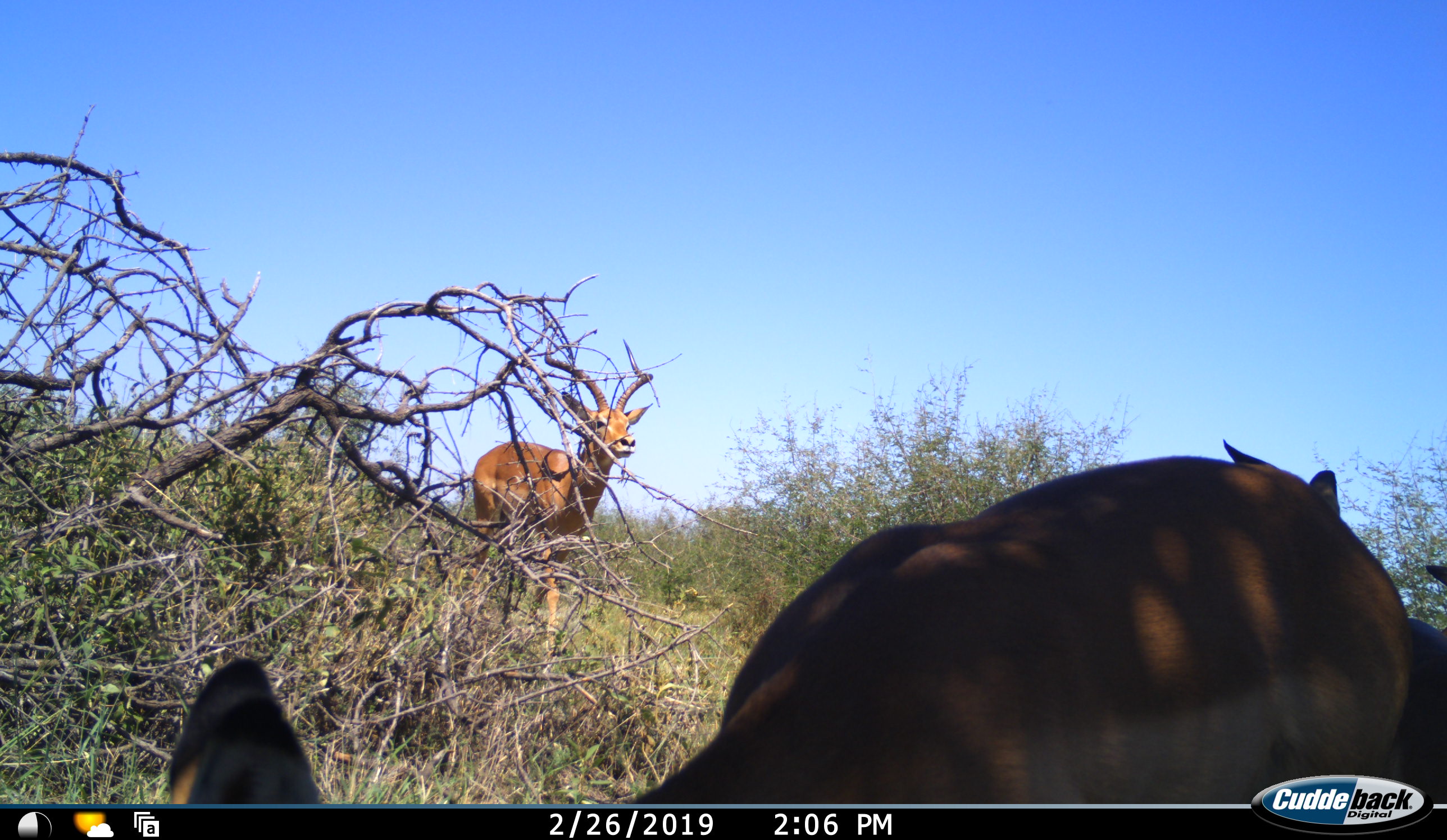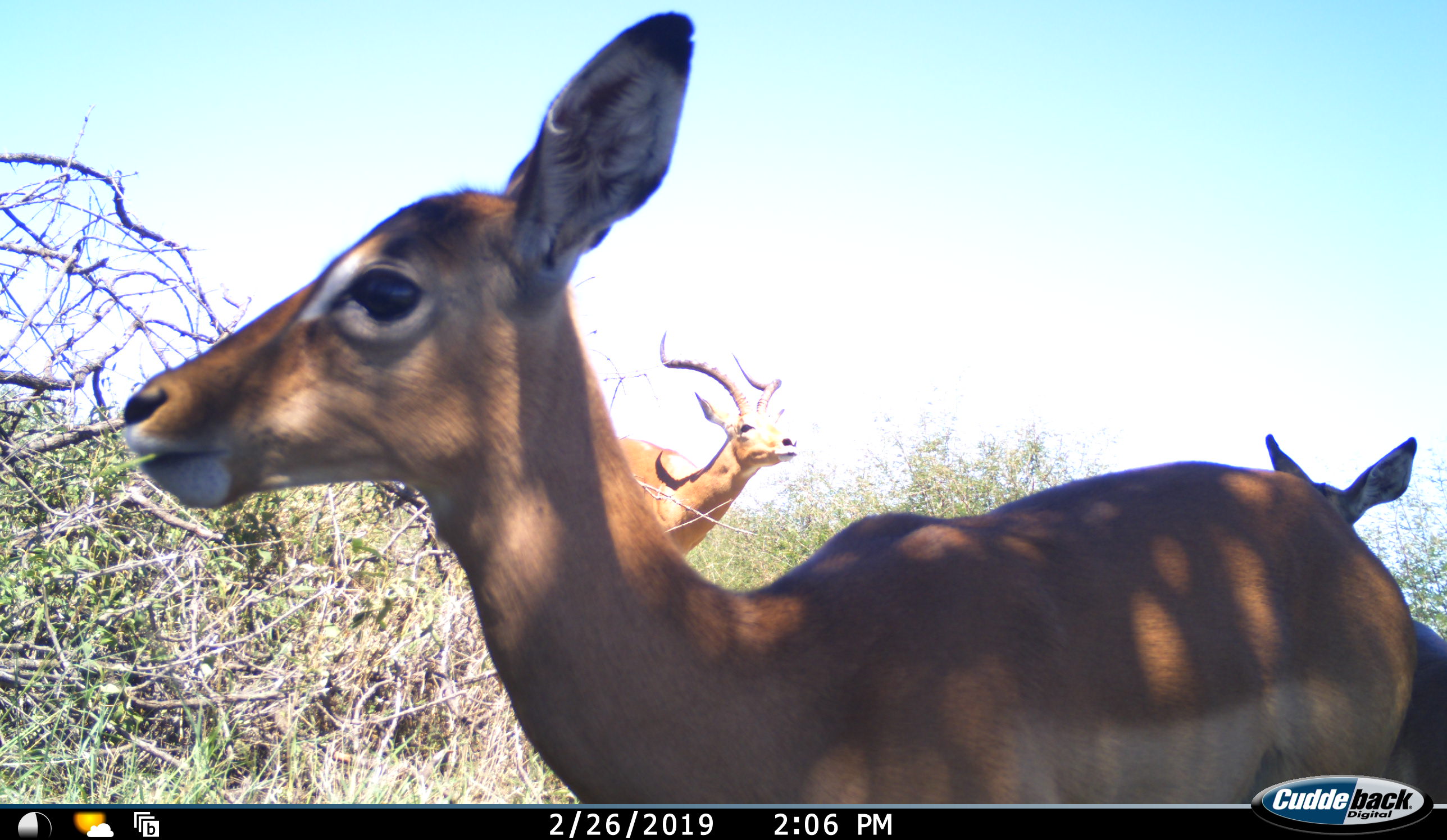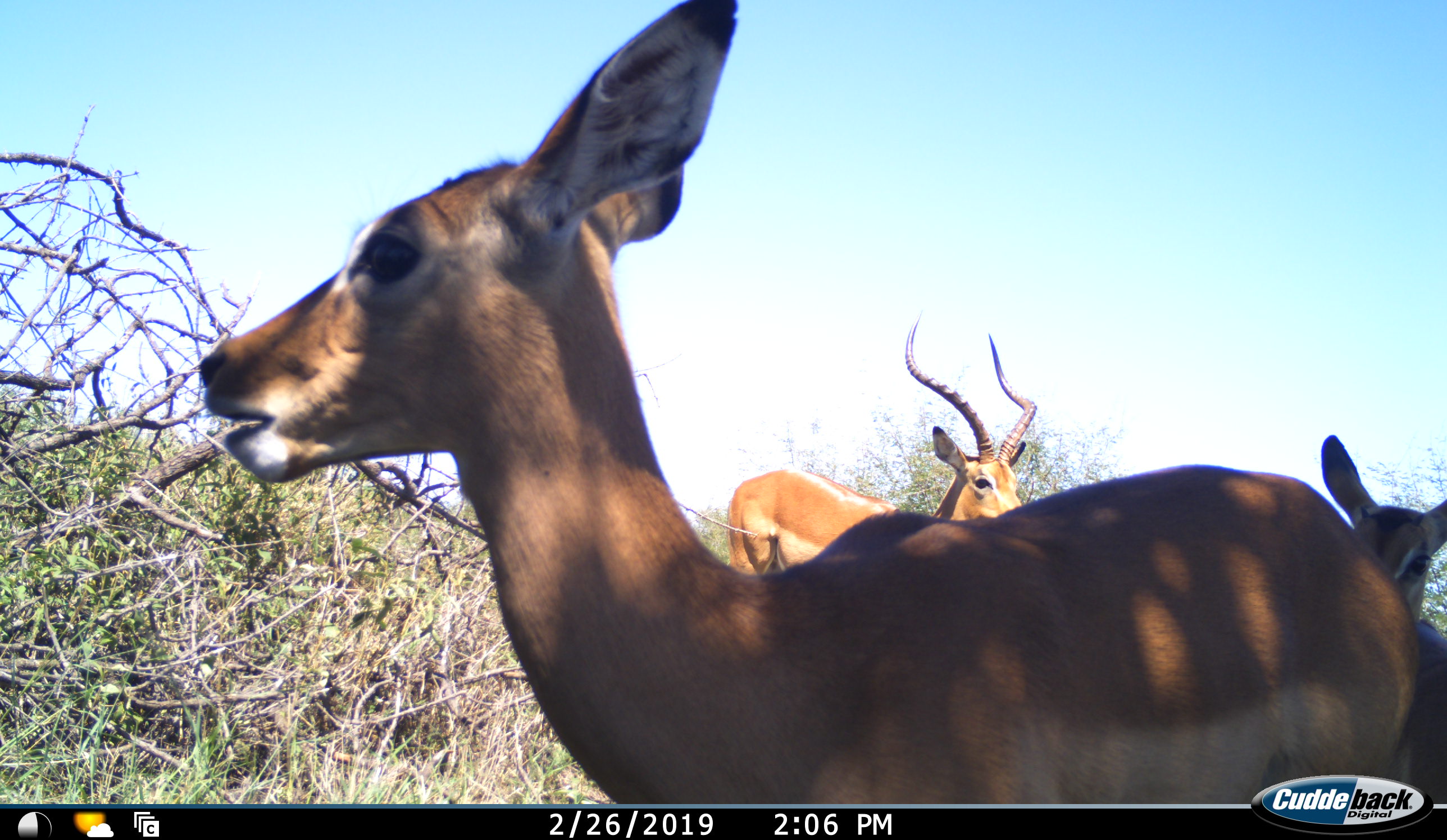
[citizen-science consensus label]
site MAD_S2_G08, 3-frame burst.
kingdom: Animalia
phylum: Chordata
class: Mammalia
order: Artiodactyla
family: Bovidae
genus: Aepyceros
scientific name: Aepyceros melampus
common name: impala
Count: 3.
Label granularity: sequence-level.